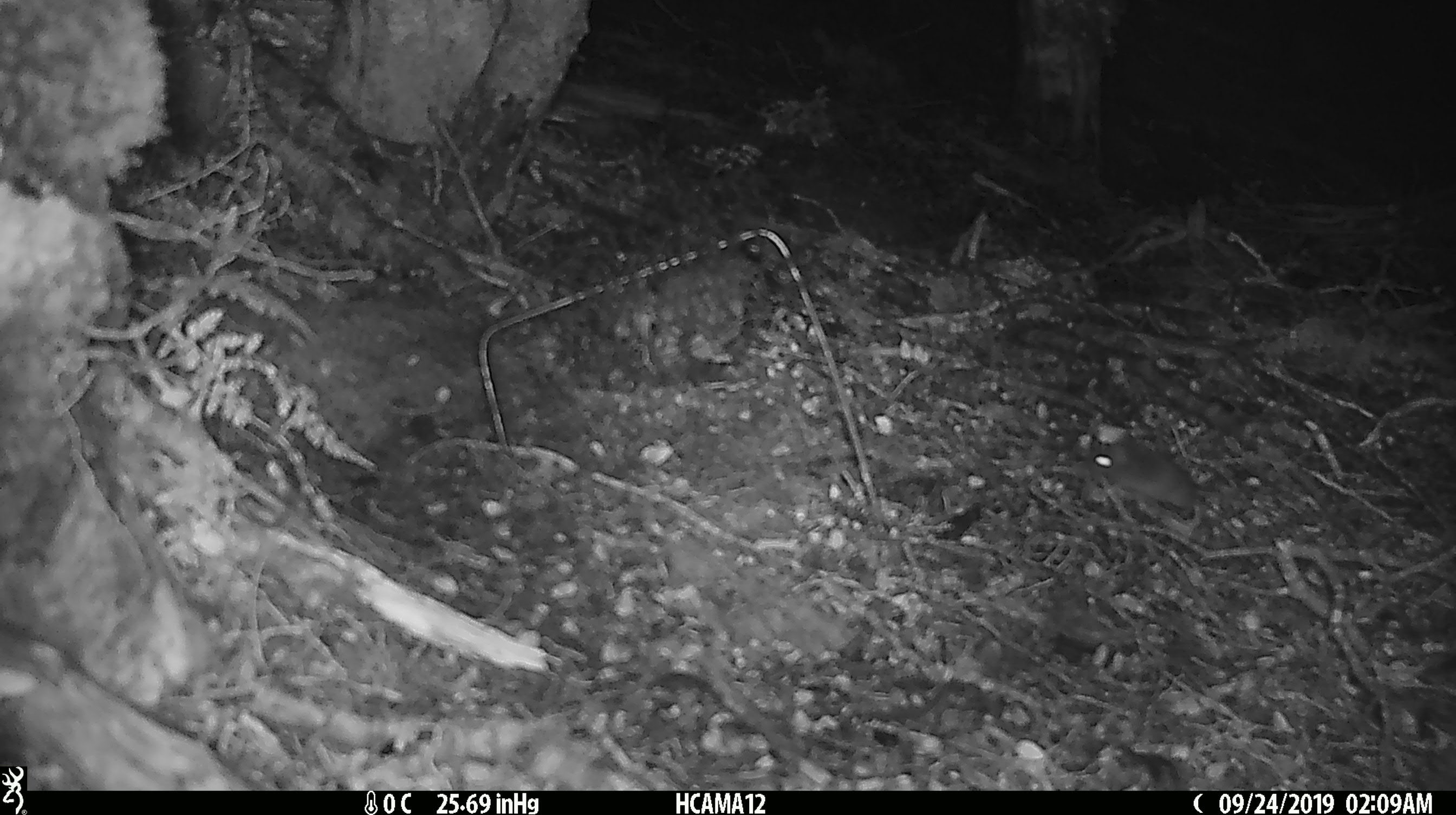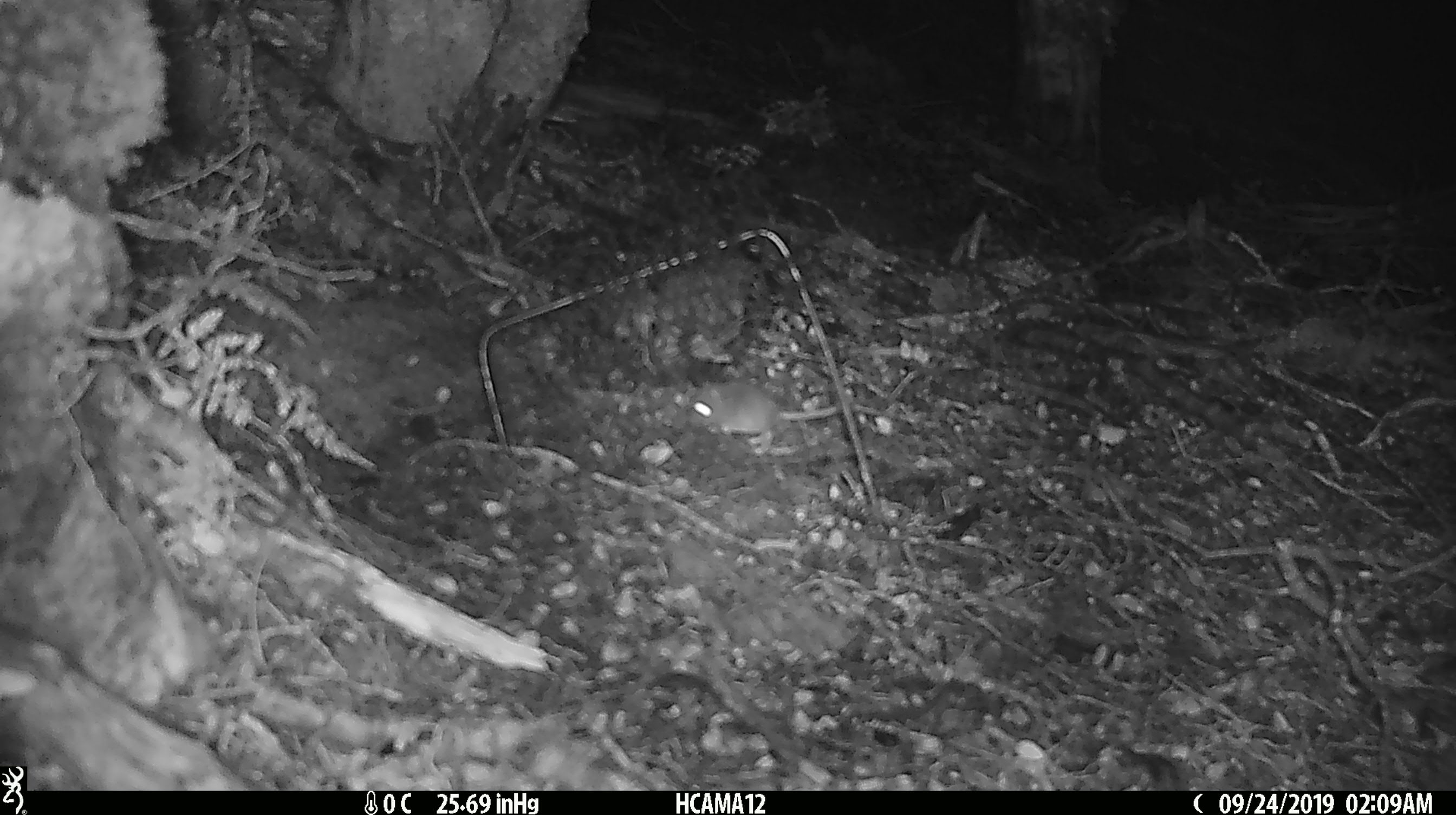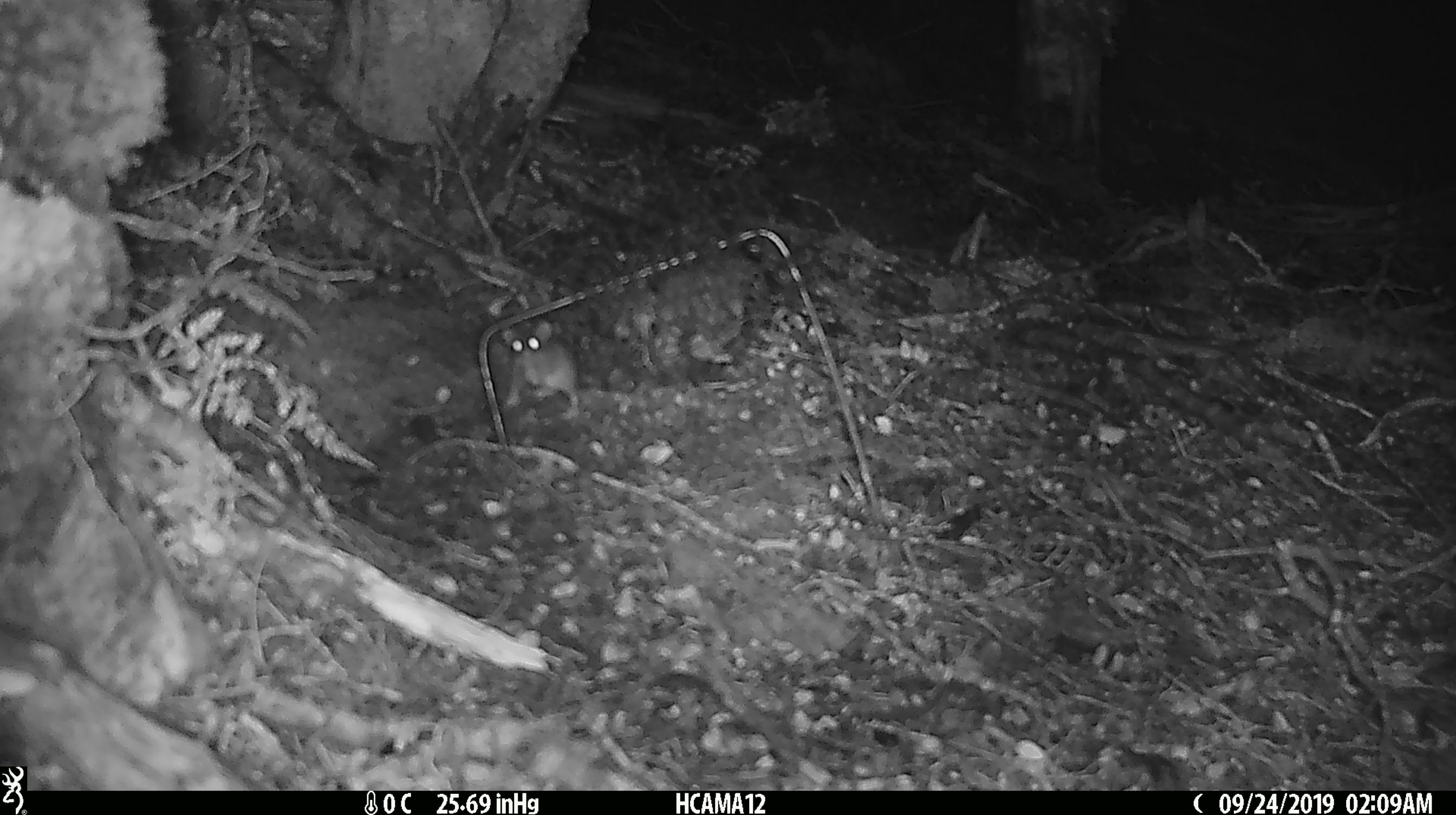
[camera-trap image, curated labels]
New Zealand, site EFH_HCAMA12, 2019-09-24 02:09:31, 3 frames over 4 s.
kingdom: Animalia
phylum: Chordata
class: Mammalia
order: Rodentia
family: Muridae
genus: Mus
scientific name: Mus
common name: mouse